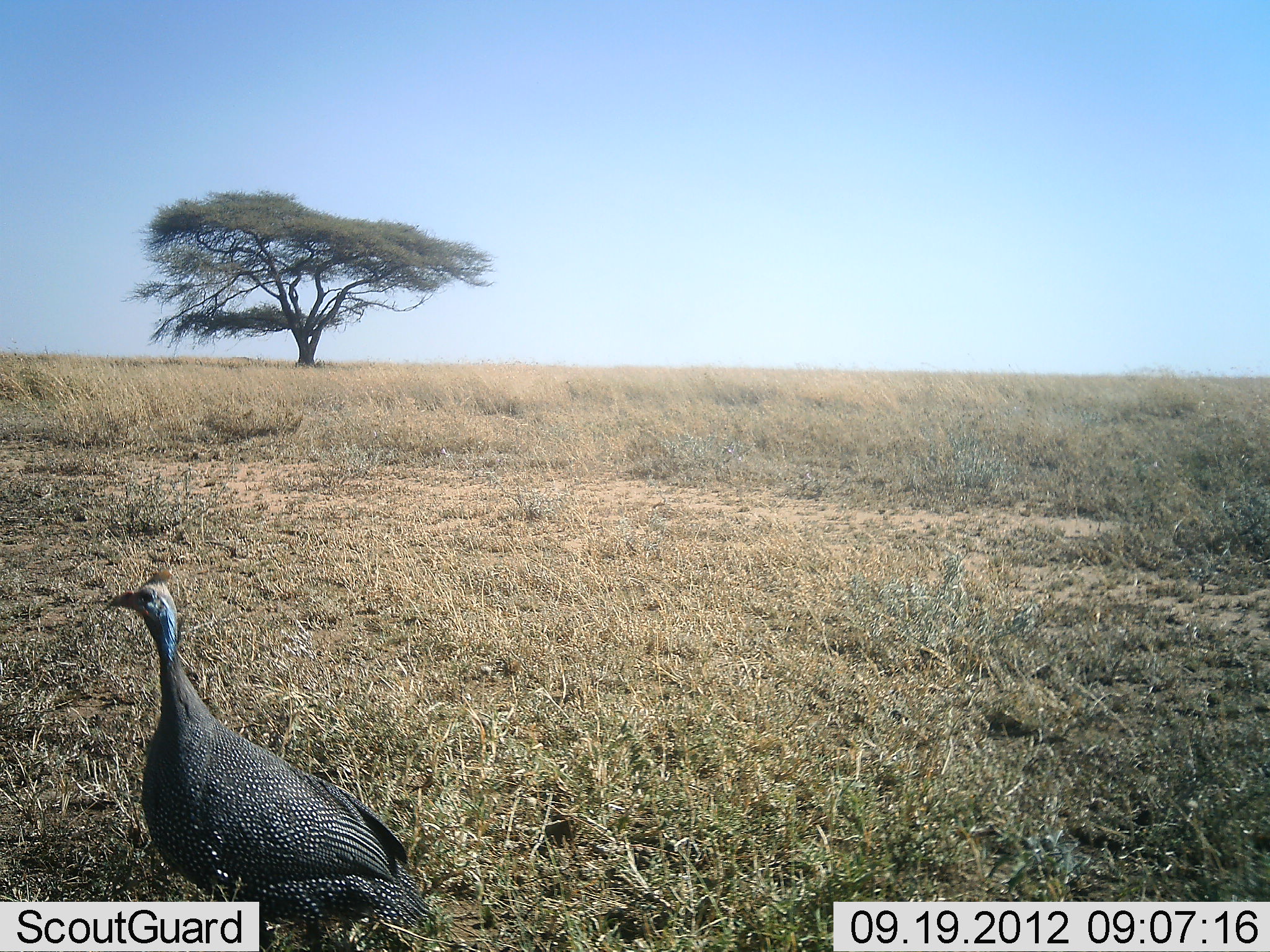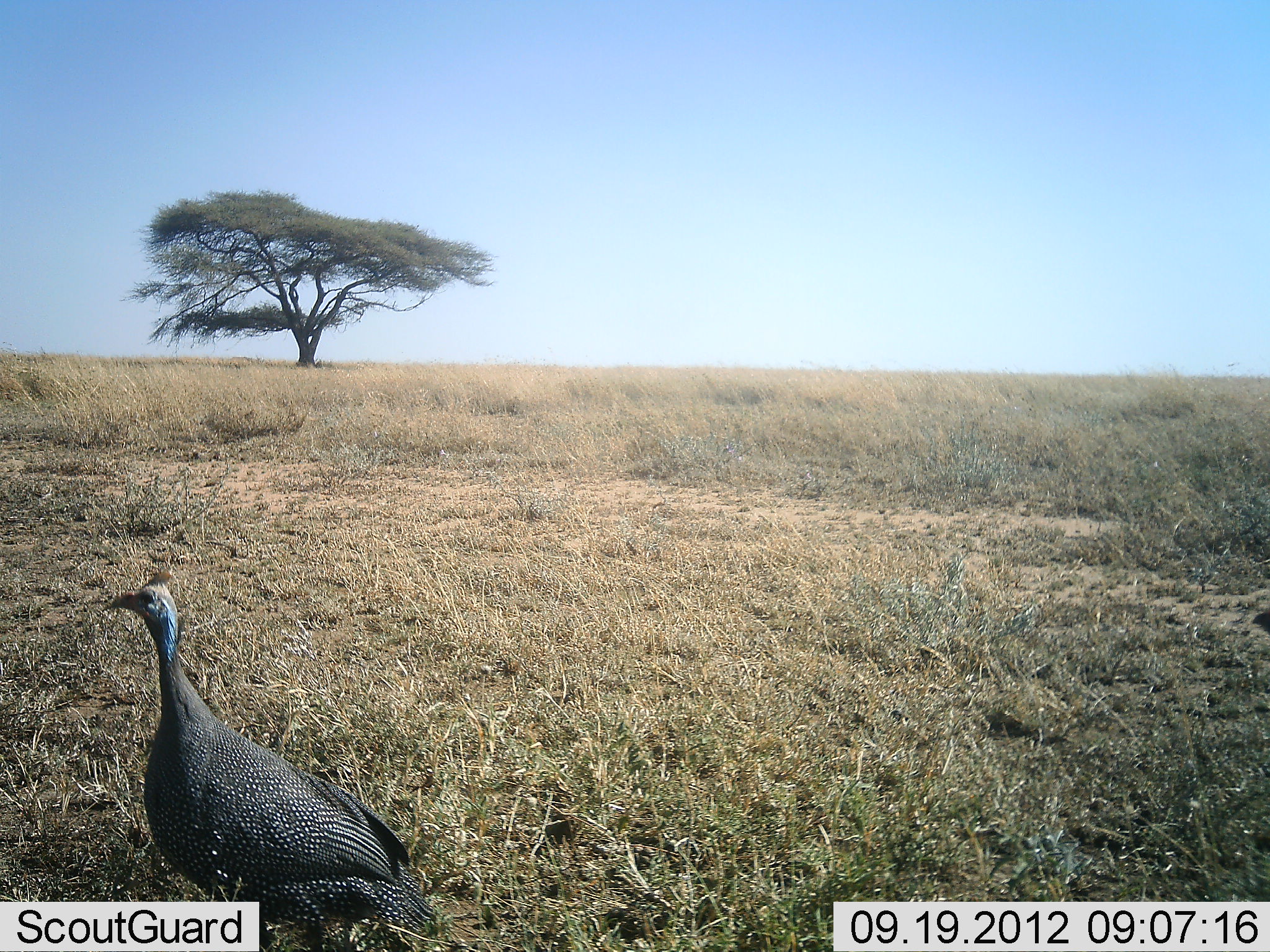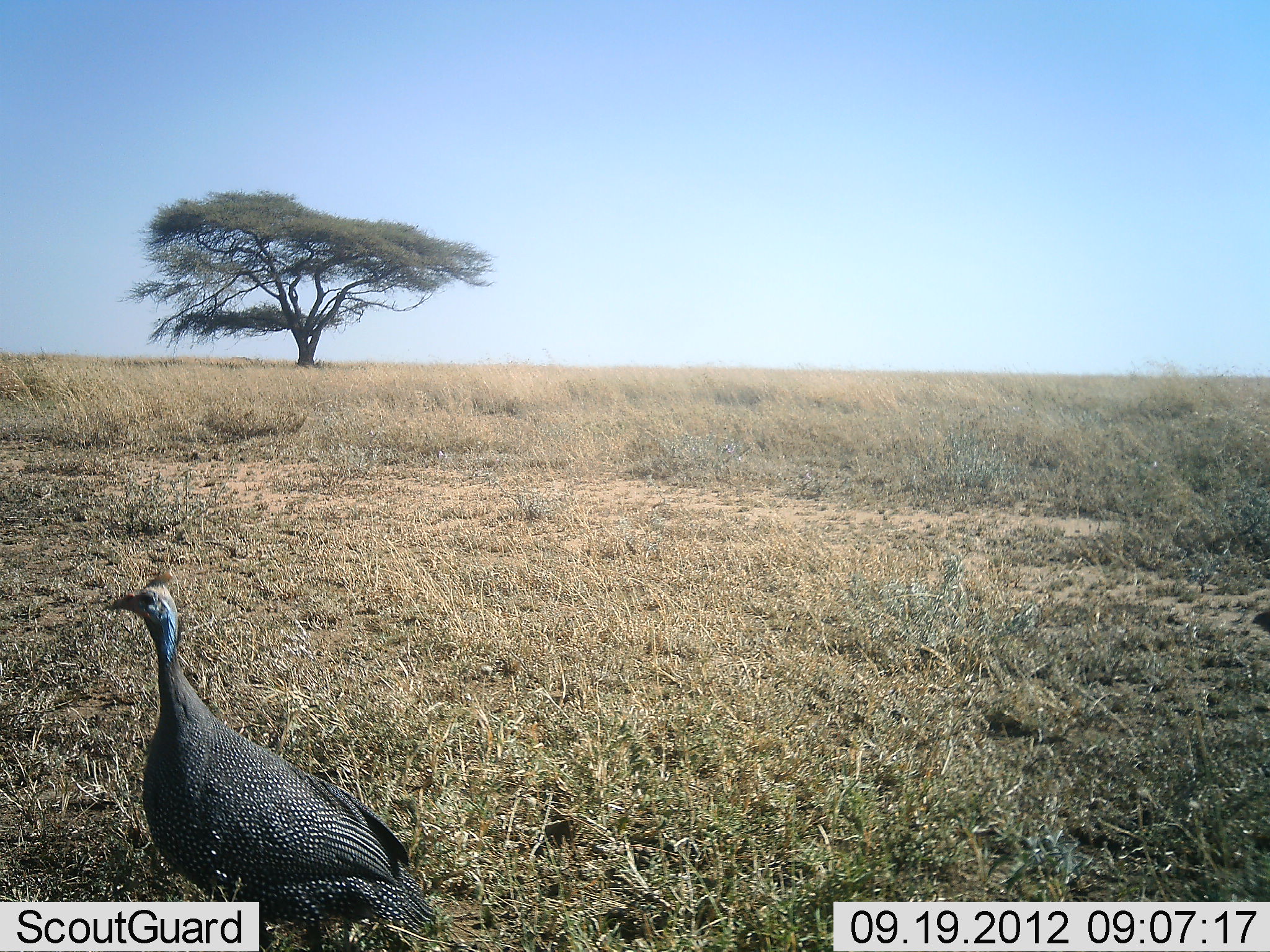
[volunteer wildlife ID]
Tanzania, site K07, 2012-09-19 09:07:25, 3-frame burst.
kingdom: Animalia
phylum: Chordata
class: Aves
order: Galliformes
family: Numididae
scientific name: Numididae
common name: guinea fowl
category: guineafowl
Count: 1.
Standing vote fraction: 100%.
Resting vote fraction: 0%.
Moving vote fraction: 0%.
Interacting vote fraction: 0%.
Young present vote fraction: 0%.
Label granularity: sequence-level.